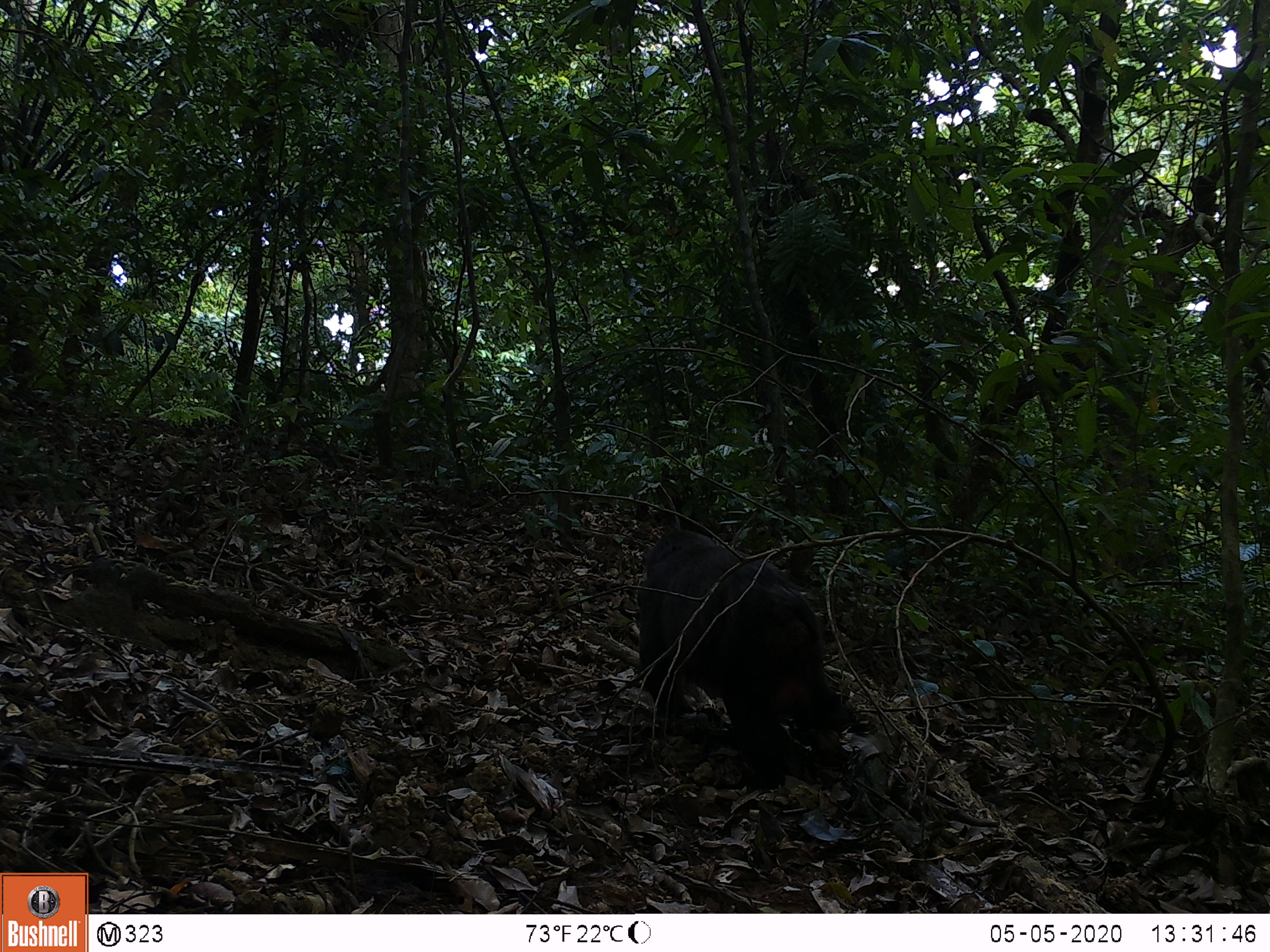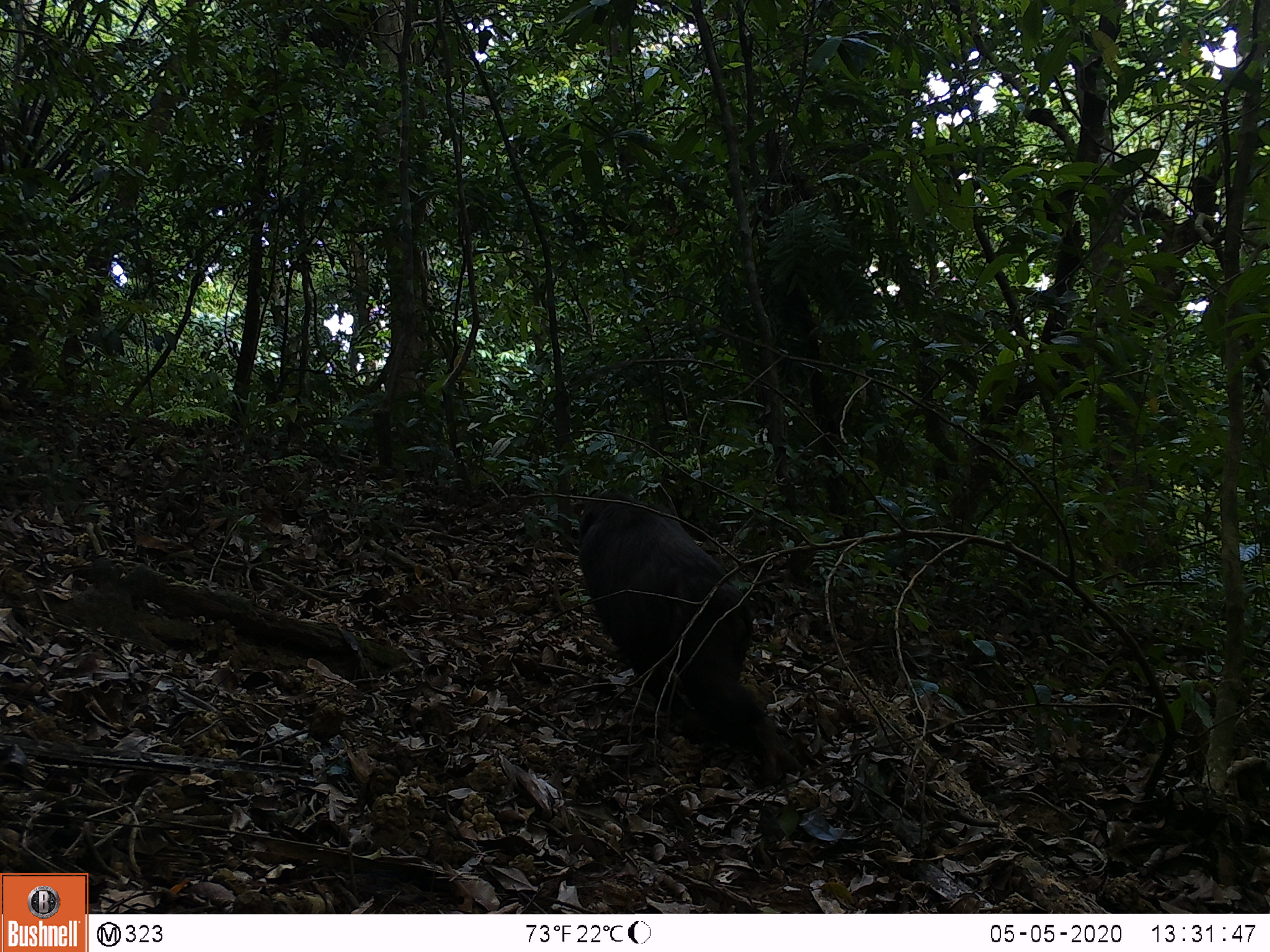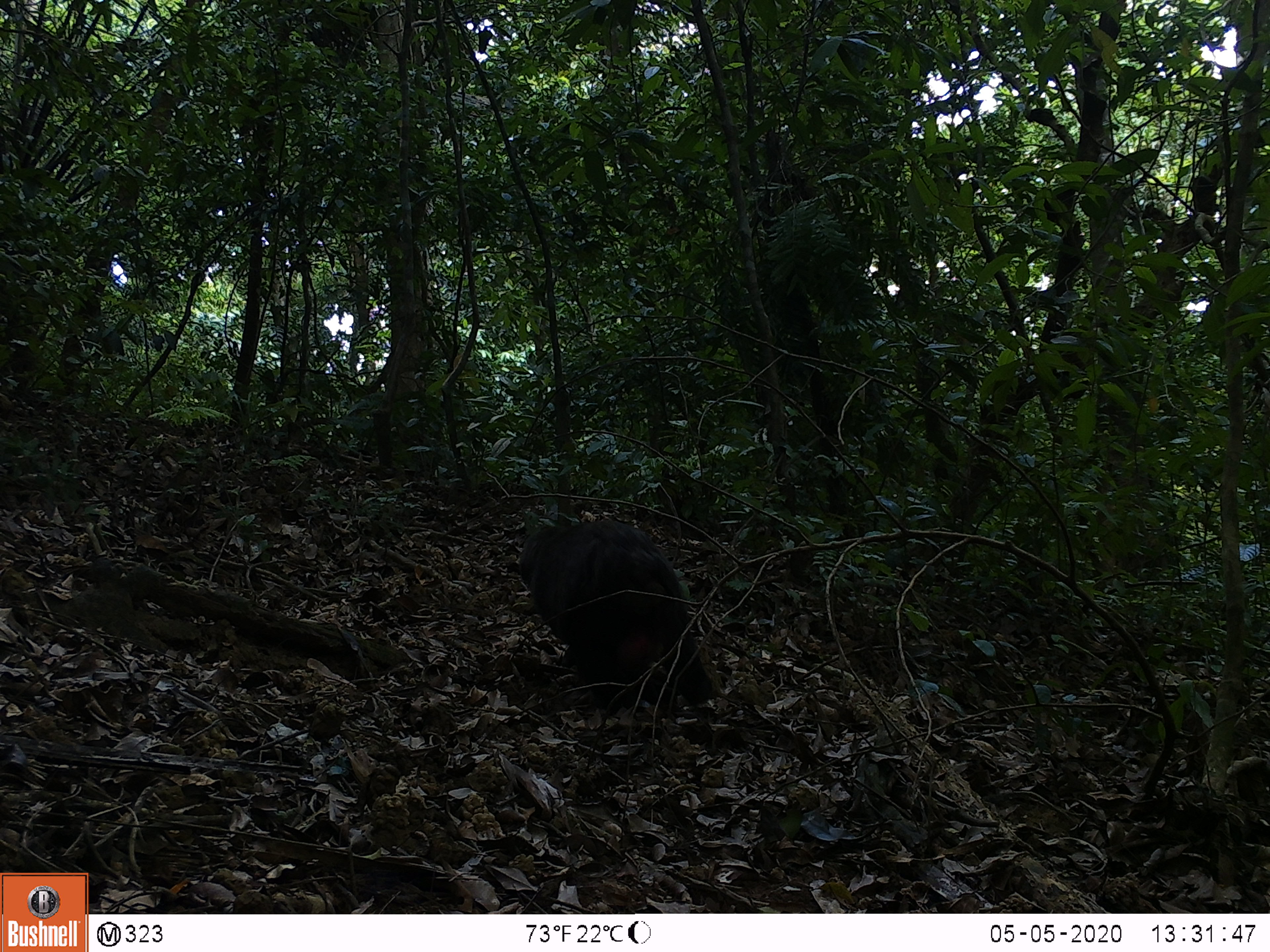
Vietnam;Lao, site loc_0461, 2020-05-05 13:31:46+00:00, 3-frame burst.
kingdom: Animalia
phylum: Chordata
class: Mammalia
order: Primates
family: Cercopithecidae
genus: Macaca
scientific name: Macaca arctoides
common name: stump-tailed macaque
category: stump tailed macaque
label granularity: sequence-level